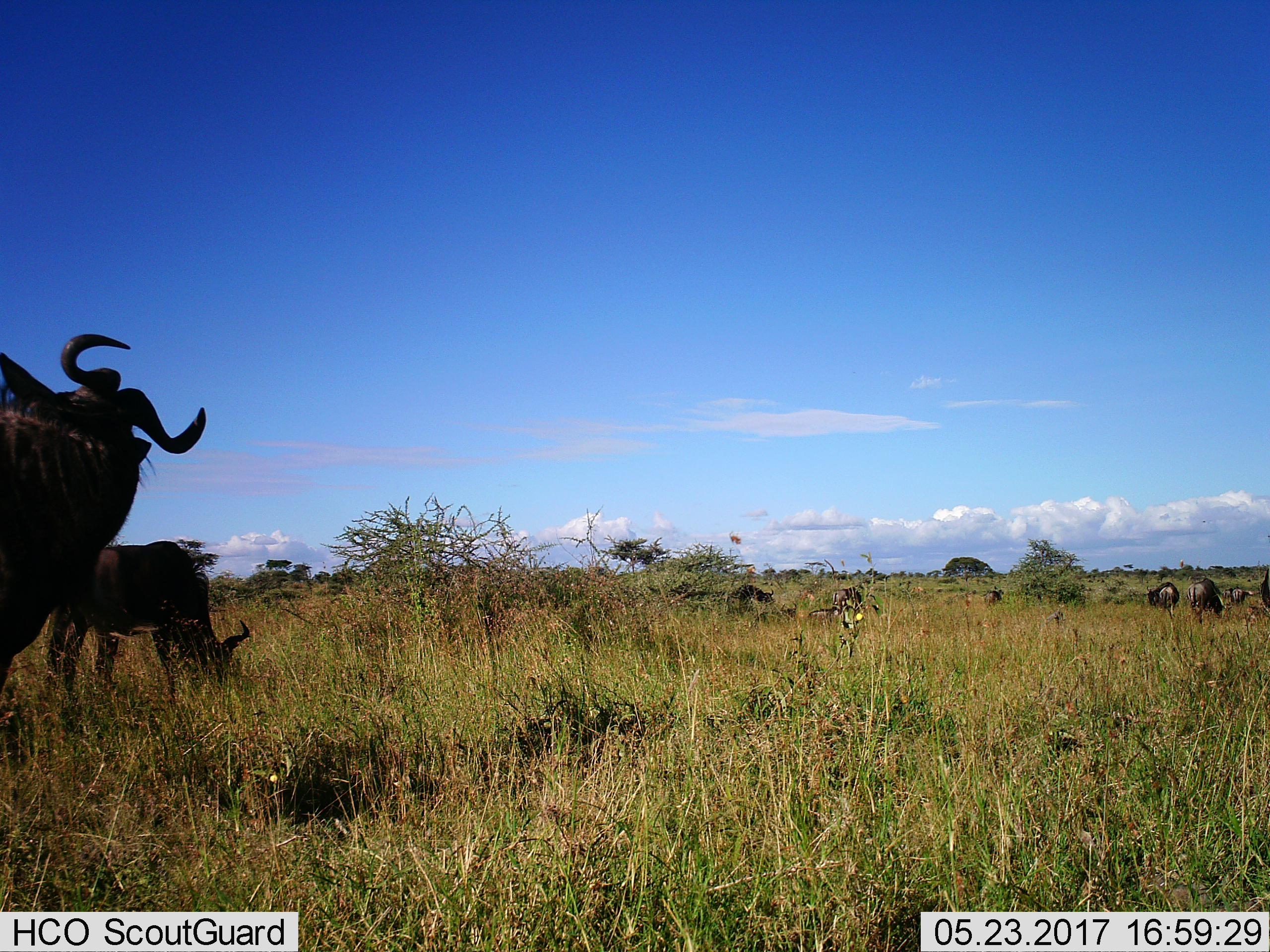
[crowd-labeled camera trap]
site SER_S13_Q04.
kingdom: Animalia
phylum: Chordata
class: Mammalia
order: Artiodactyla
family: Bovidae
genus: Connochaetes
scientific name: Connochaetes taurinus taurinus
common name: blue wildebeest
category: wildebeestblue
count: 10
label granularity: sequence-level